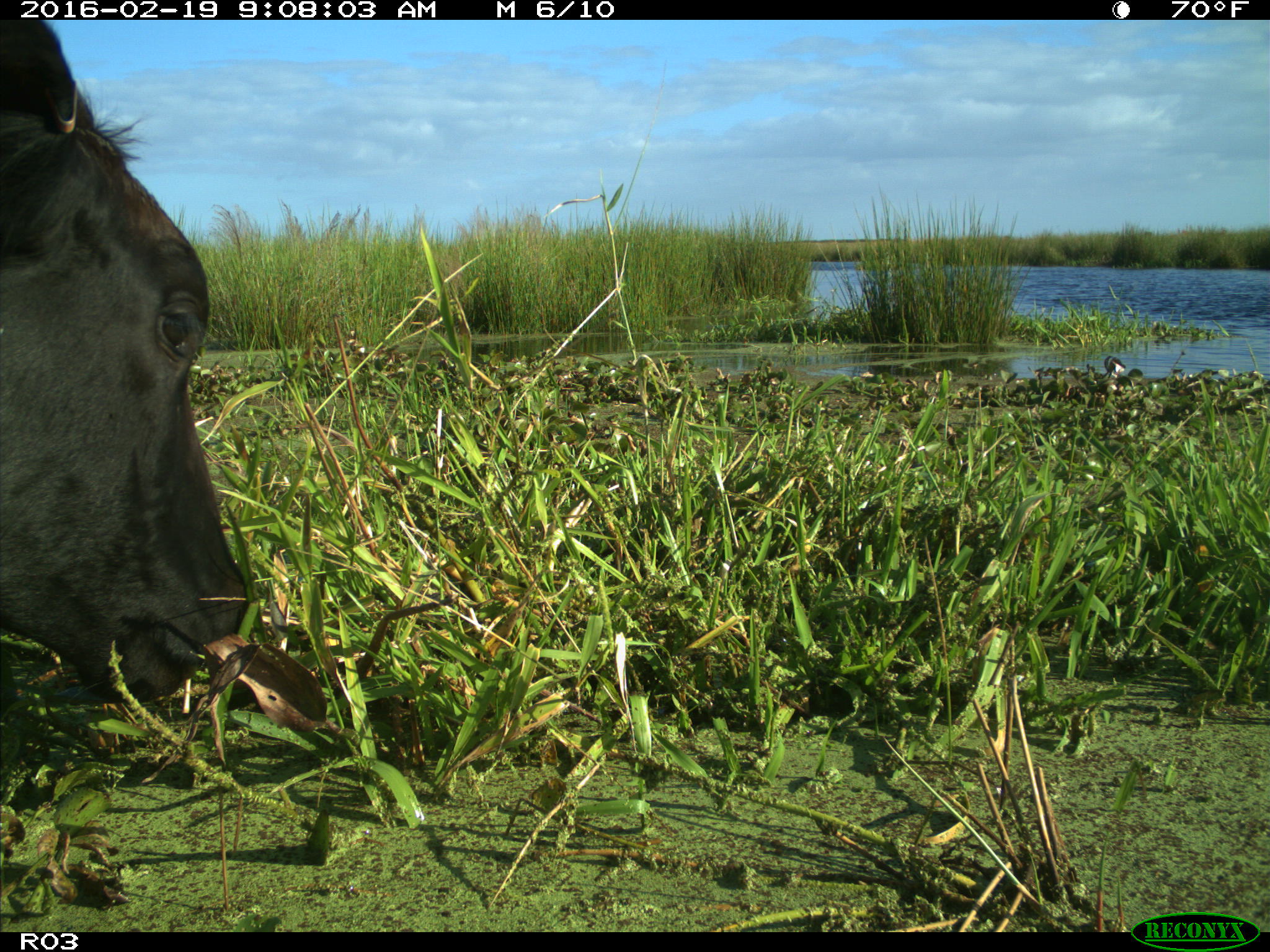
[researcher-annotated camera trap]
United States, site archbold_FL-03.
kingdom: Animalia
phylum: Chordata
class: Mammalia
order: Artiodactyla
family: Bovidae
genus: Bos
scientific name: Bos taurus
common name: domestic cow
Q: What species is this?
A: Bos taurus (domestic cow).